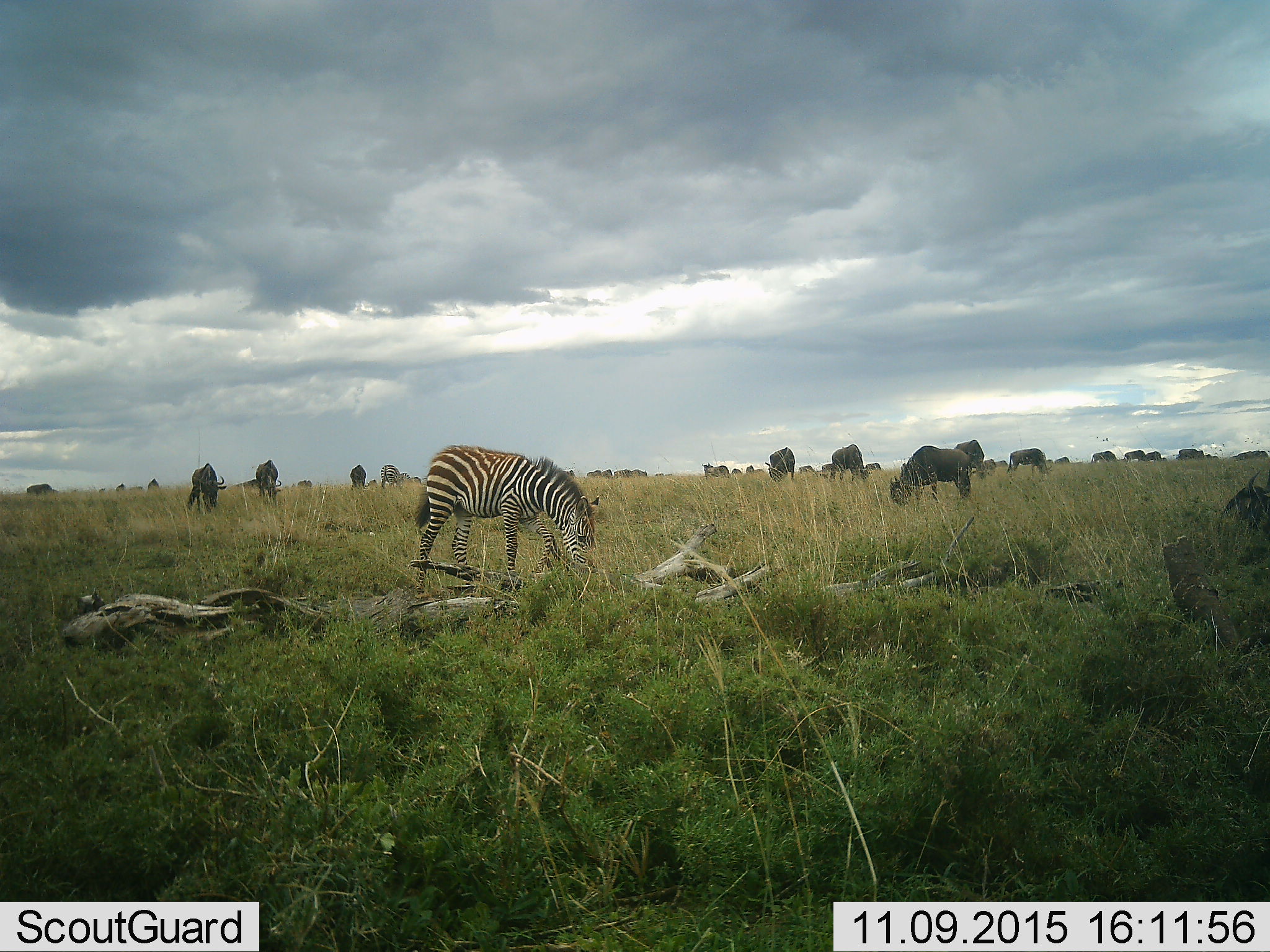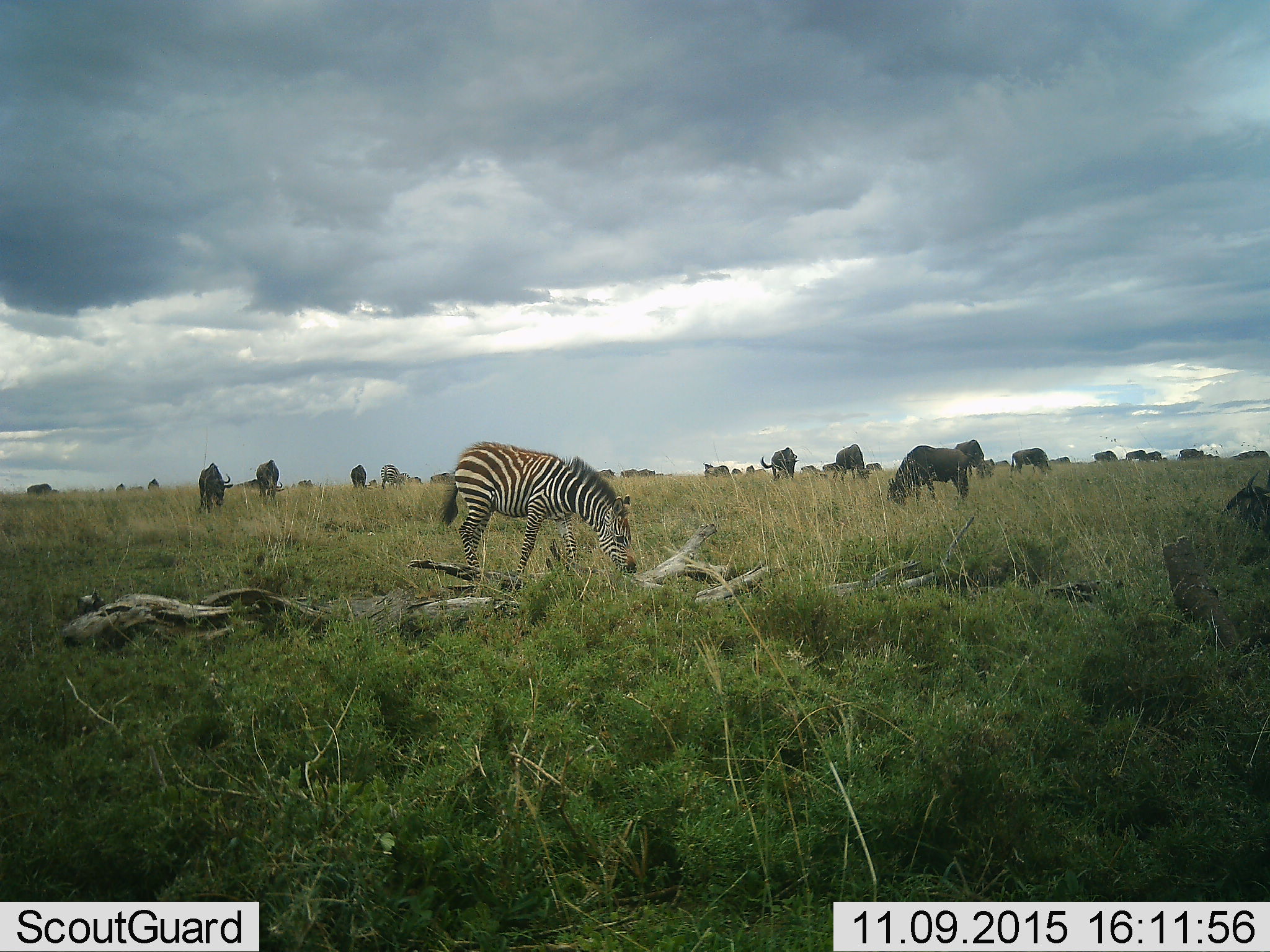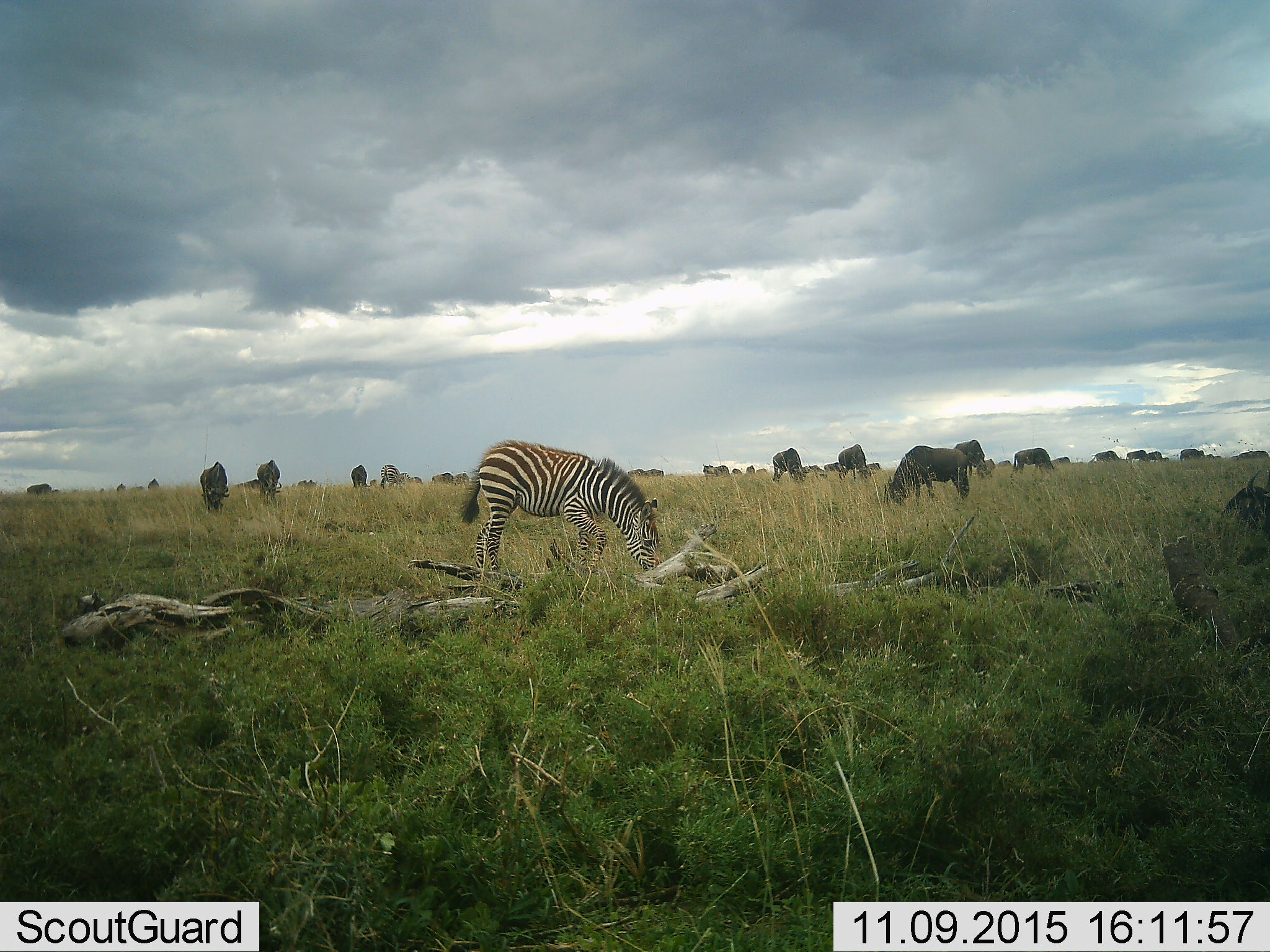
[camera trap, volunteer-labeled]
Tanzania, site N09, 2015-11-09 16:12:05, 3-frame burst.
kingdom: Animalia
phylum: Chordata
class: Mammalia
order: Artiodactyla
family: Bovidae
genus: Connochaetes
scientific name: Connochaetes taurinus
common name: blue wildebeest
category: wildebeest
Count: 11-50.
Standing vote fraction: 83%.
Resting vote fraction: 33%.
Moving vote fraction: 67%.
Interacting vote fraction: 17%.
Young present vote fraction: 0%.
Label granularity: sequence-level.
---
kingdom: Animalia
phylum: Chordata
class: Mammalia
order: Perissodactyla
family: Equidae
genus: Equus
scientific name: Equus quagga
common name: plains zebra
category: zebra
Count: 2.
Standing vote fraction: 30%.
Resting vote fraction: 0%.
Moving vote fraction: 10%.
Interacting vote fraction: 0%.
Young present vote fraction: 0%.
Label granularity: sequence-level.